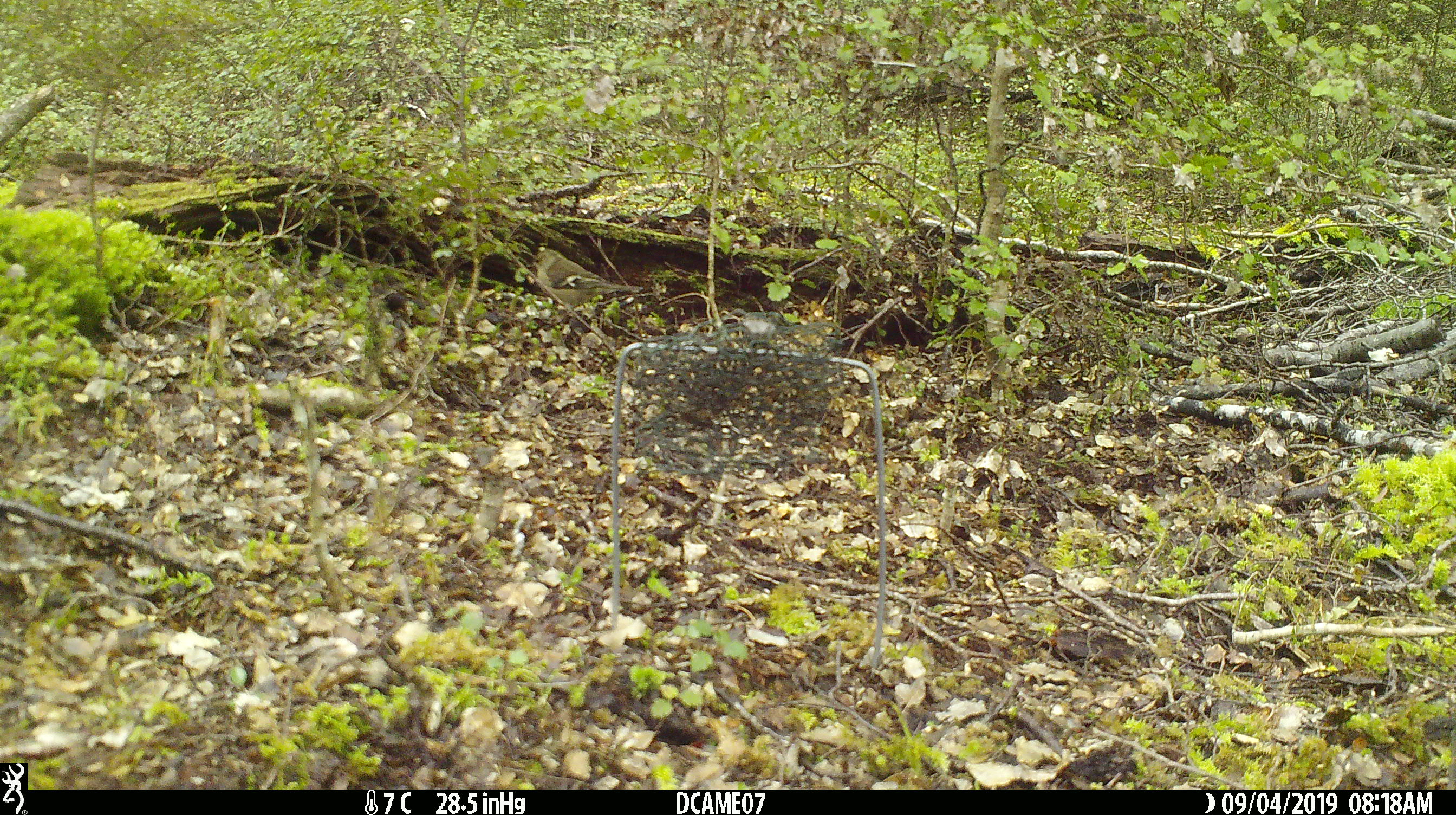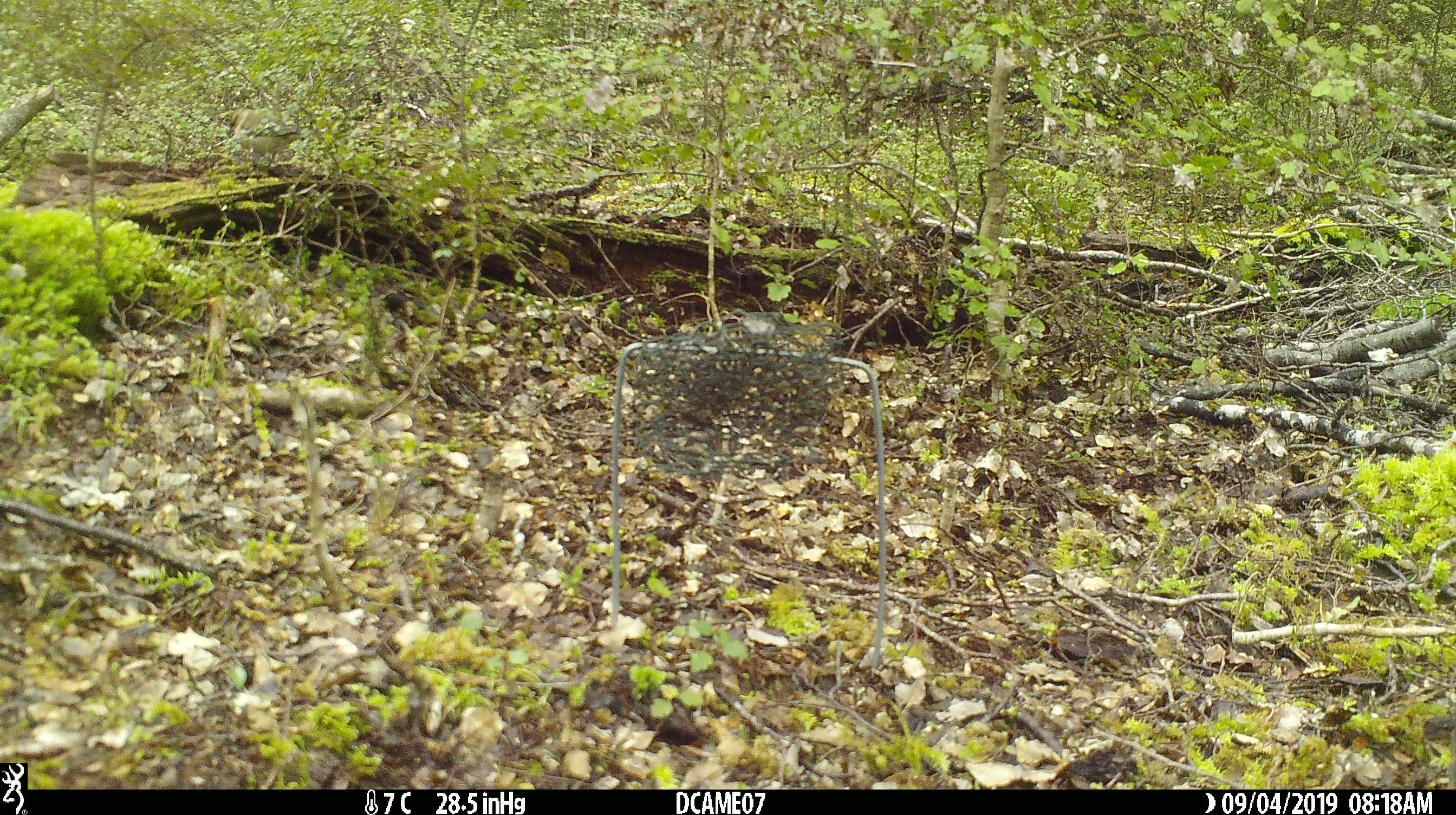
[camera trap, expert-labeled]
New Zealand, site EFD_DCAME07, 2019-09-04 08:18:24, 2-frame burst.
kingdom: Animalia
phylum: Chordata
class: Aves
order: Passeriformes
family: Fringillidae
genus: Fringilla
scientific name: Fringilla coelebs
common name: common chaffinch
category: chaffinch